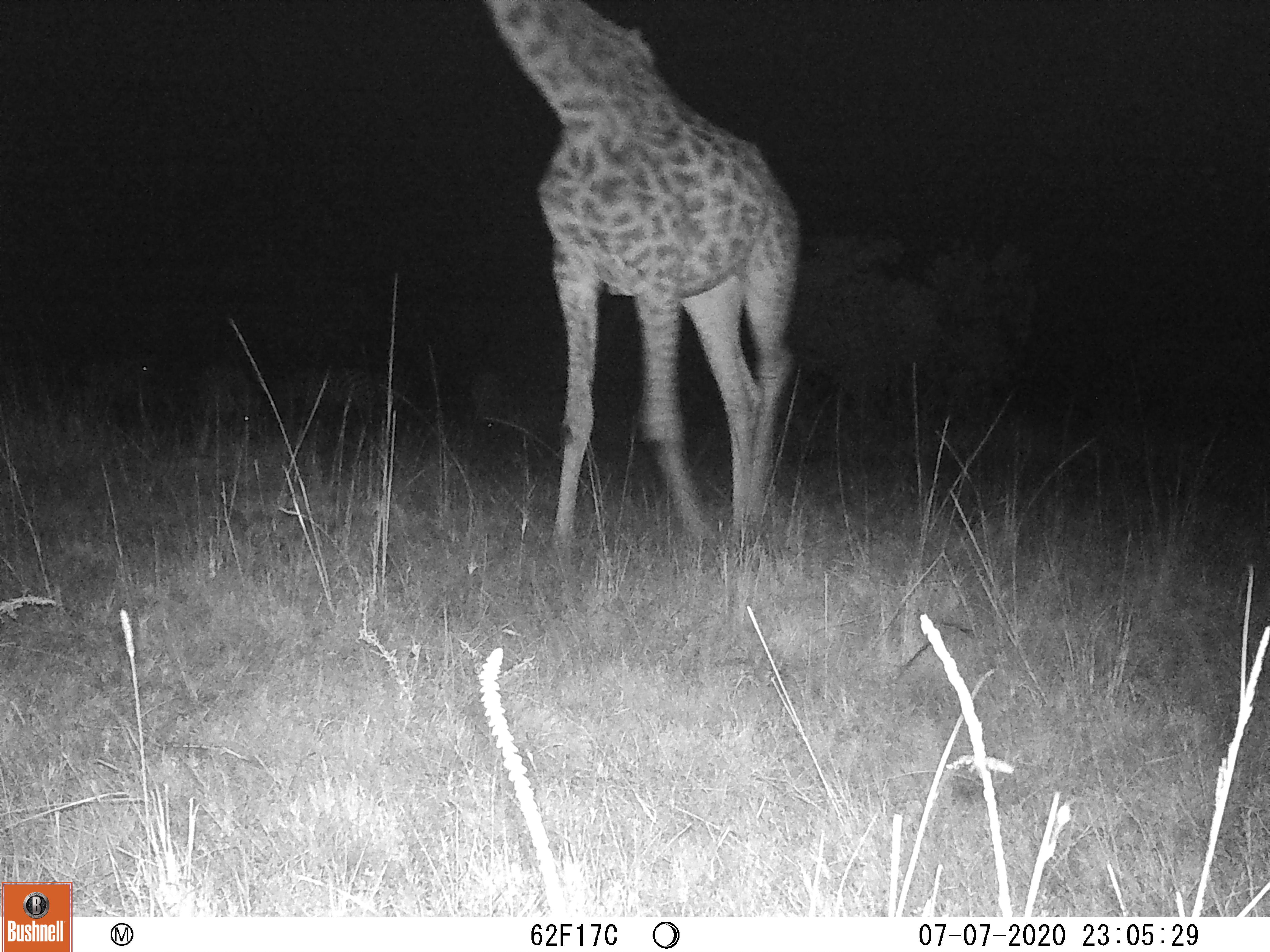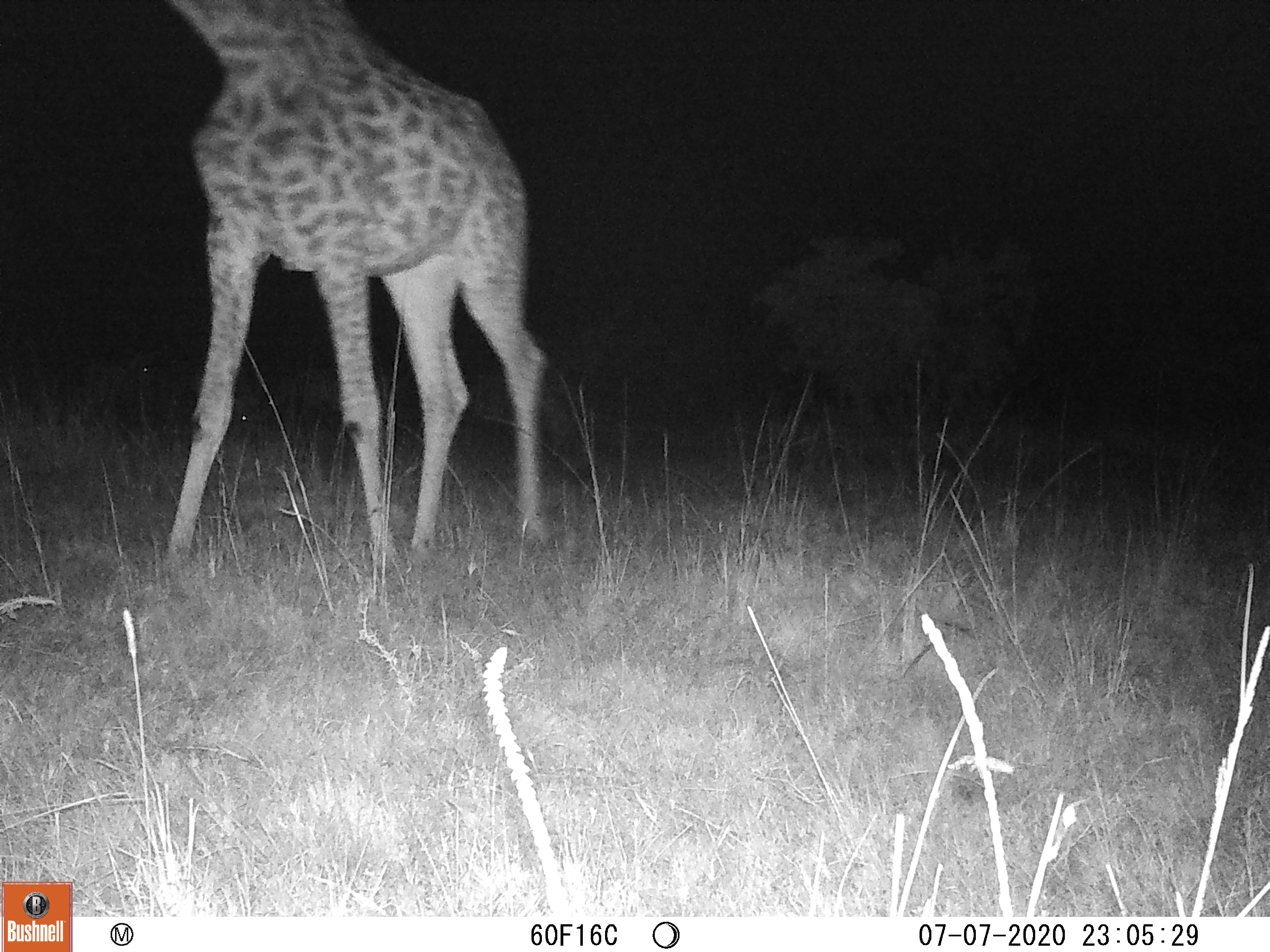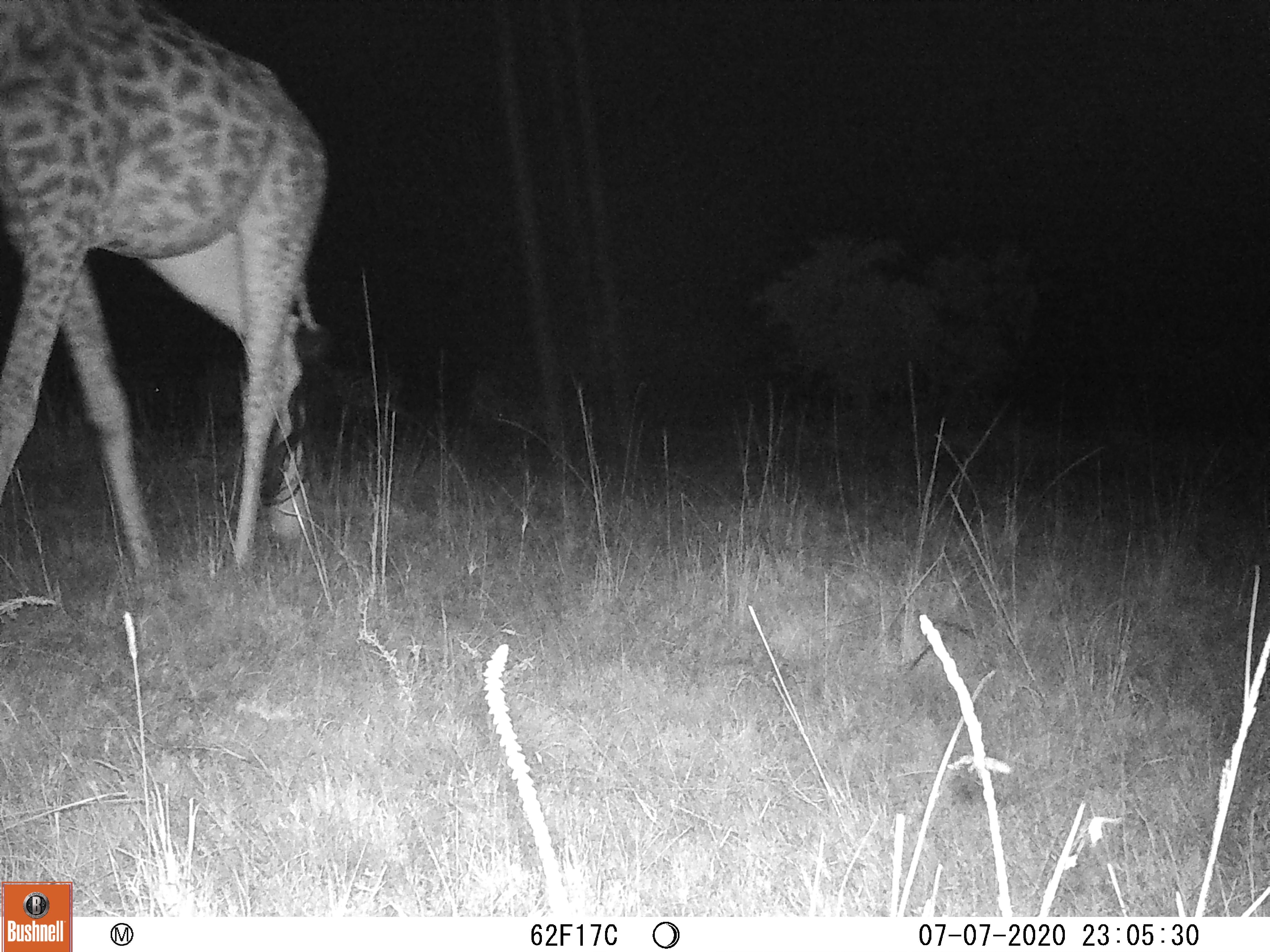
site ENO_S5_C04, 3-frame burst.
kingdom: Animalia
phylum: Chordata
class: Mammalia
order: Artiodactyla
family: Giraffidae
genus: Giraffa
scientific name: Giraffa camelopardalis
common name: giraffe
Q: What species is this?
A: Giraffe (Giraffa camelopardalis).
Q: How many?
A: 1.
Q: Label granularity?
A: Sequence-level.